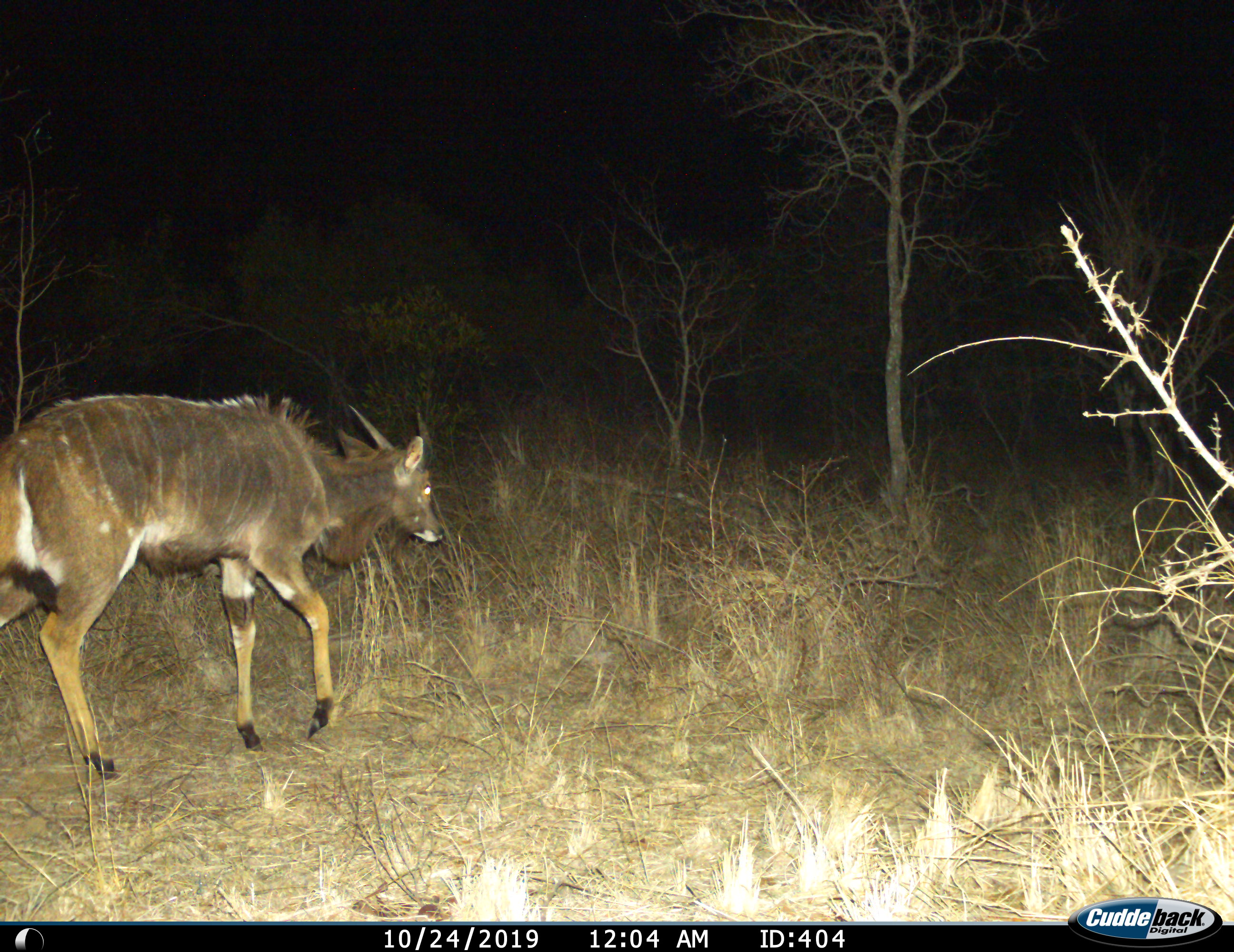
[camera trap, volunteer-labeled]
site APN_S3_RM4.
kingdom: Animalia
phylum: Chordata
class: Mammalia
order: Artiodactyla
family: Bovidae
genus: Tragelaphus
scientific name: Tragelaphus angasii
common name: nyala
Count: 1.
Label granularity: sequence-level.